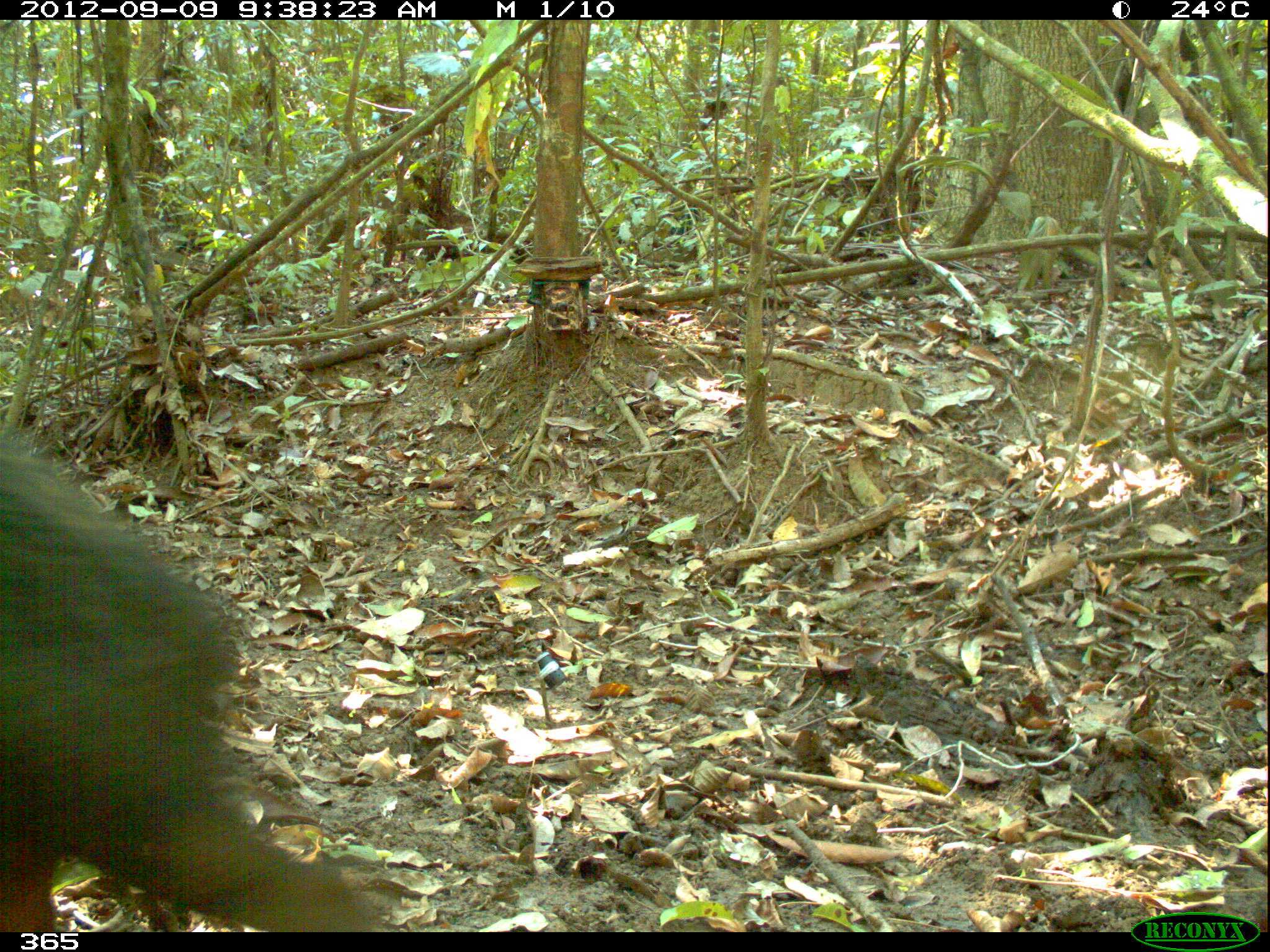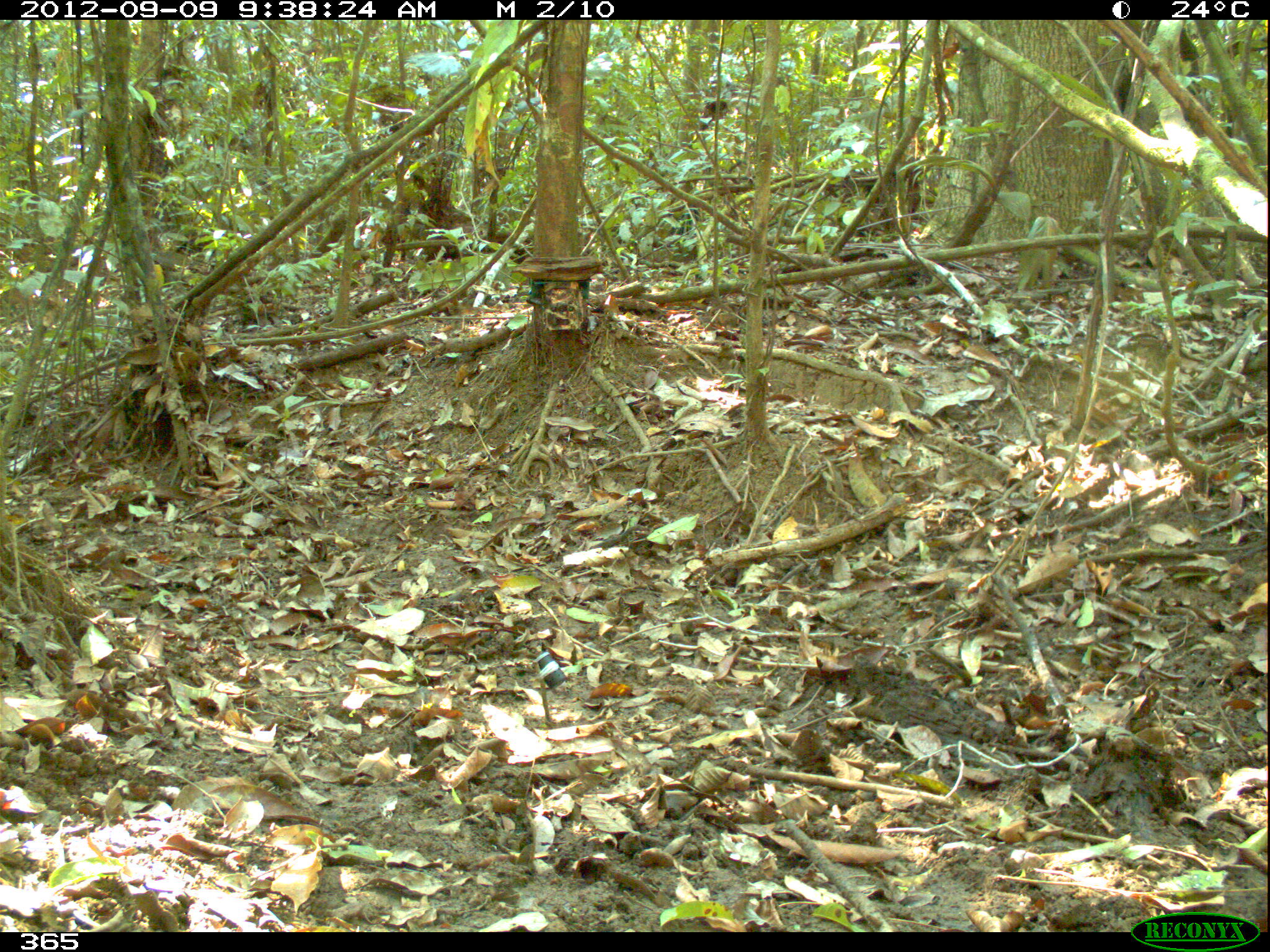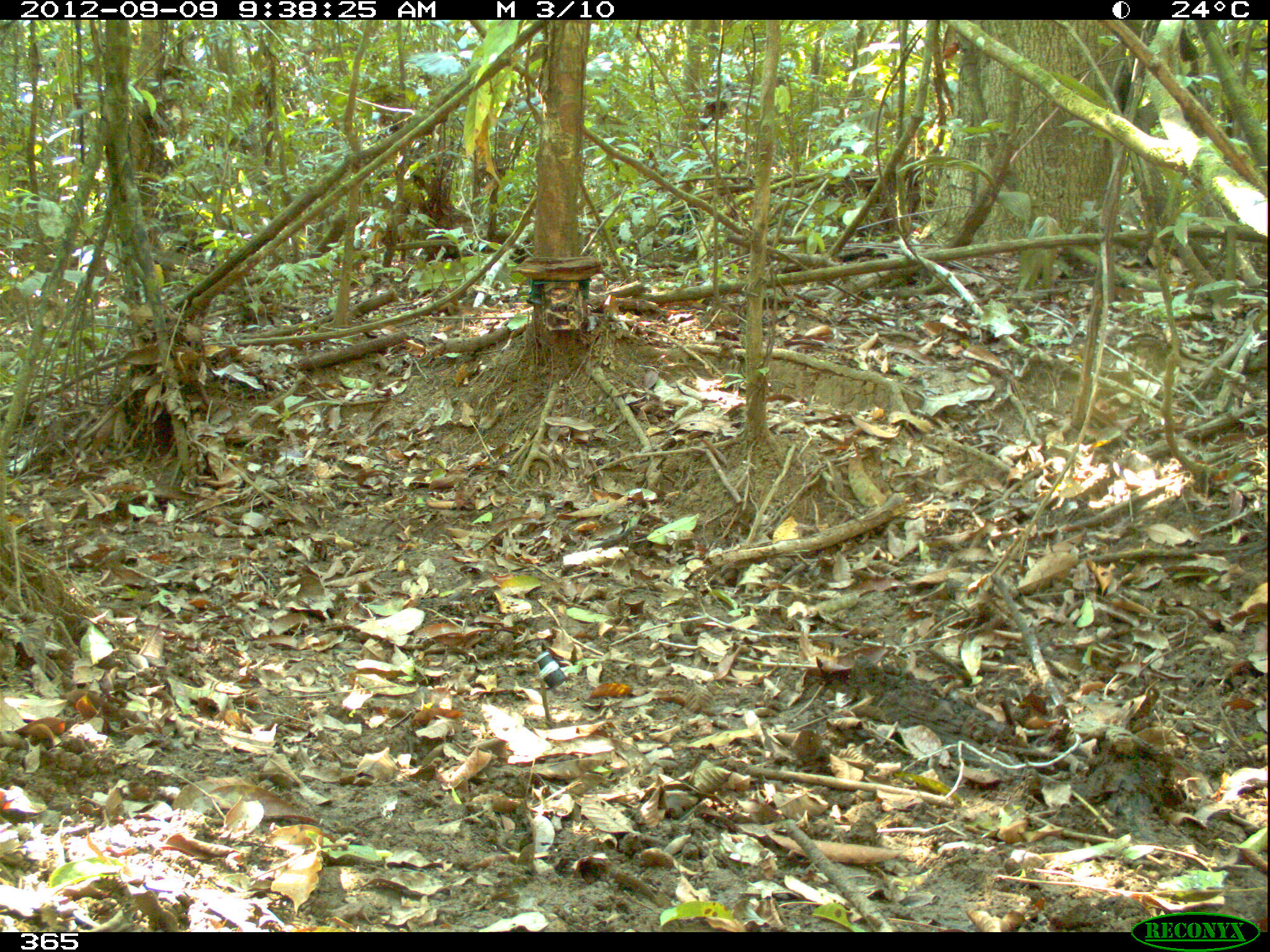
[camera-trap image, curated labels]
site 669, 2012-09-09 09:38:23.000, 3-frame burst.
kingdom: Animalia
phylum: Chordata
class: Mammalia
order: Artiodactyla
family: Tayassuidae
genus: Tayassu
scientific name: Tayassu pecari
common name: white-lipped peccary